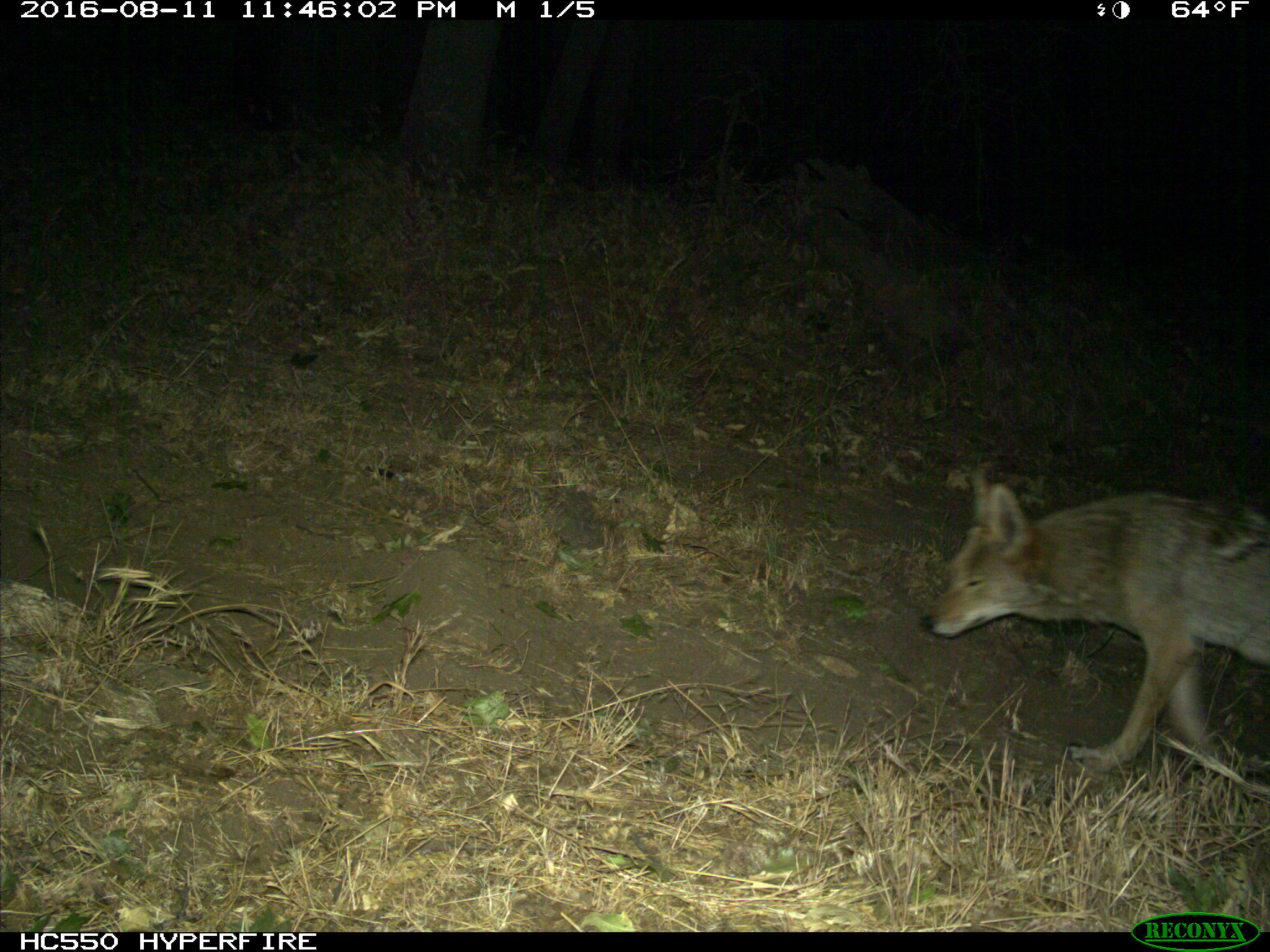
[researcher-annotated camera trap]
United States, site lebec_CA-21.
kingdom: Animalia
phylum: Chordata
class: Mammalia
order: Carnivora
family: Canidae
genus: Canis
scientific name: Canis latrans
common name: coyote